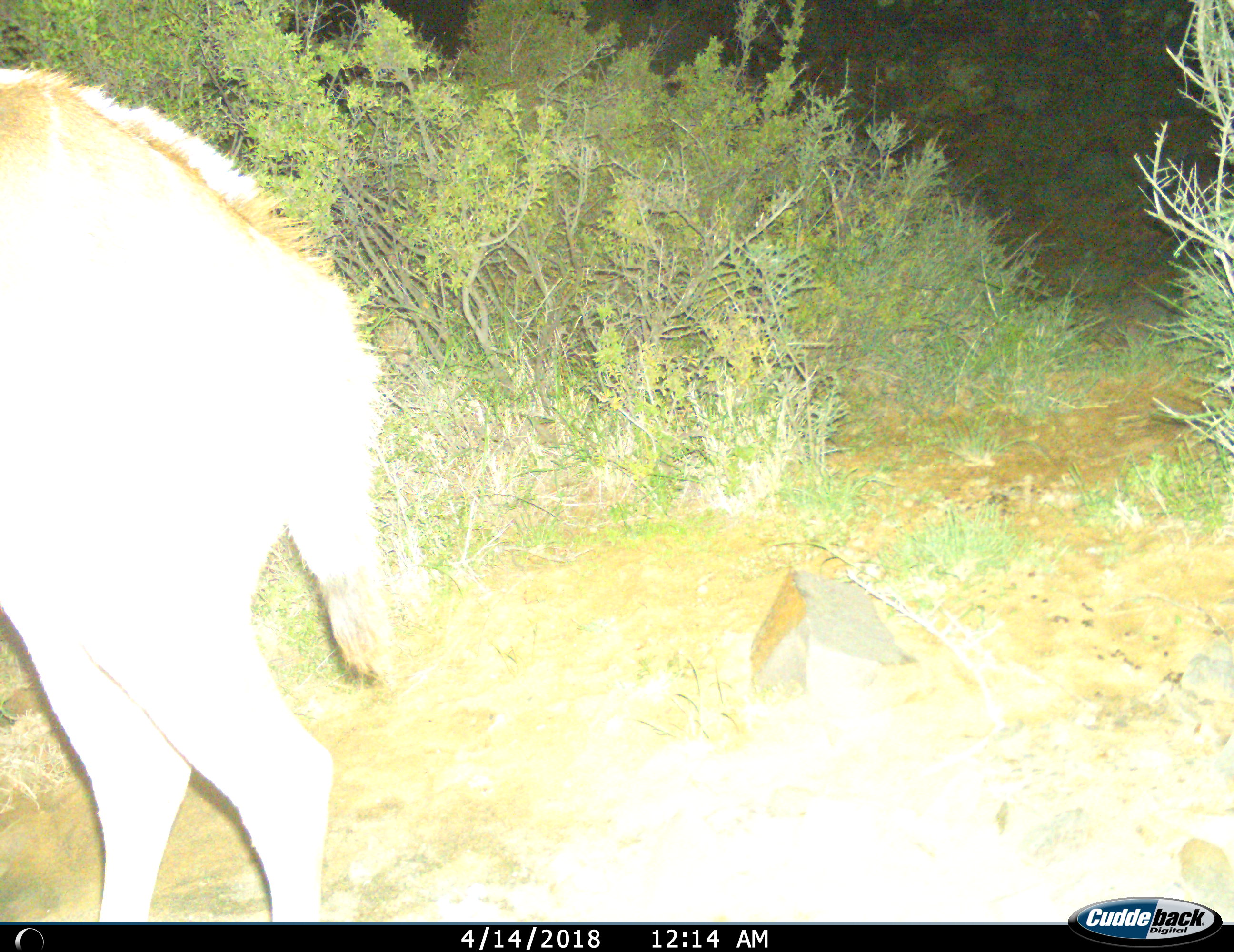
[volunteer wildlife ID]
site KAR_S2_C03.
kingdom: Animalia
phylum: Chordata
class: Mammalia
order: Artiodactyla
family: Bovidae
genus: Tragelaphus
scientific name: Tragelaphus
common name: kudu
Kudu (Tragelaphus), count 1. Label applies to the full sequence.